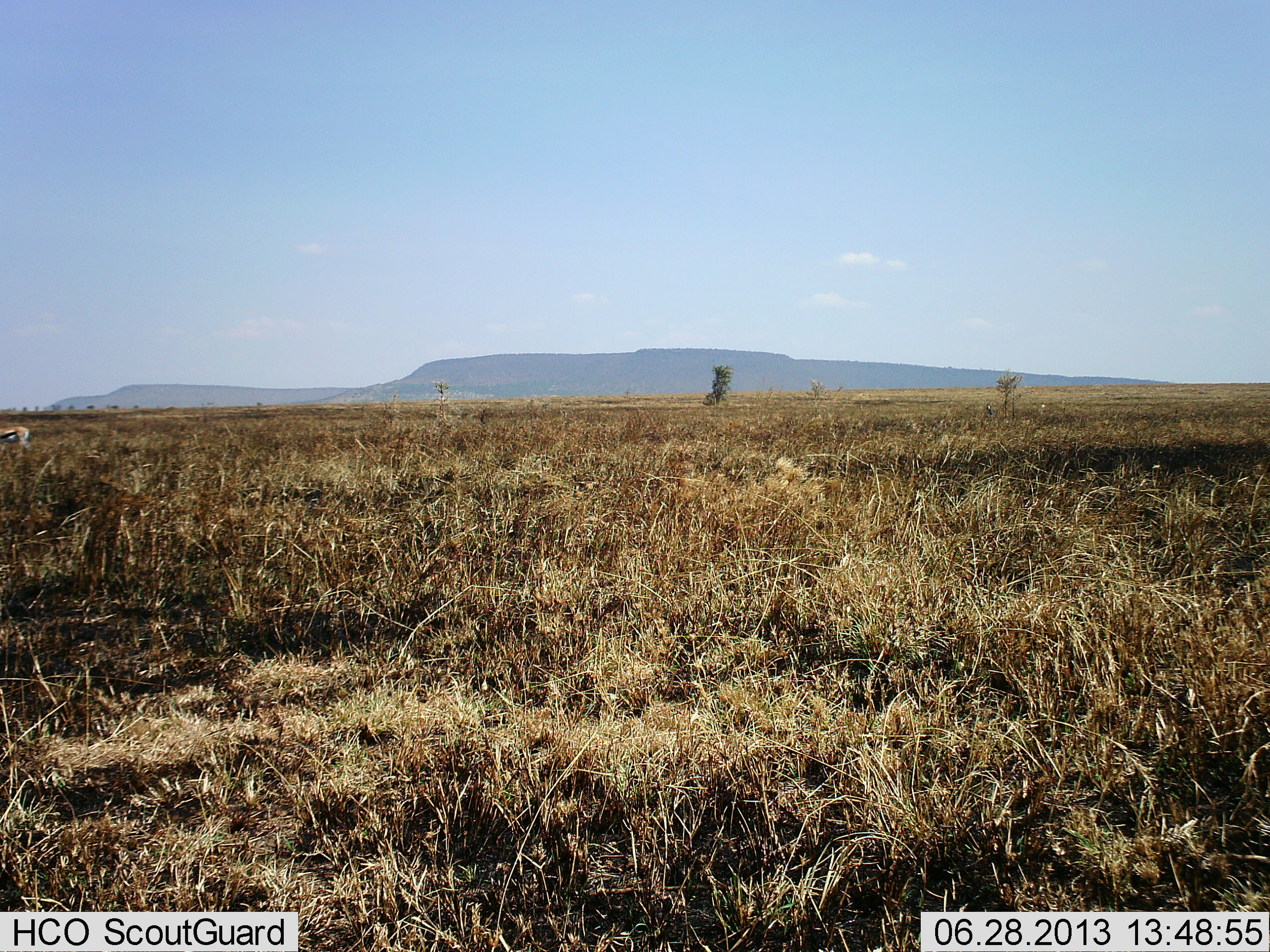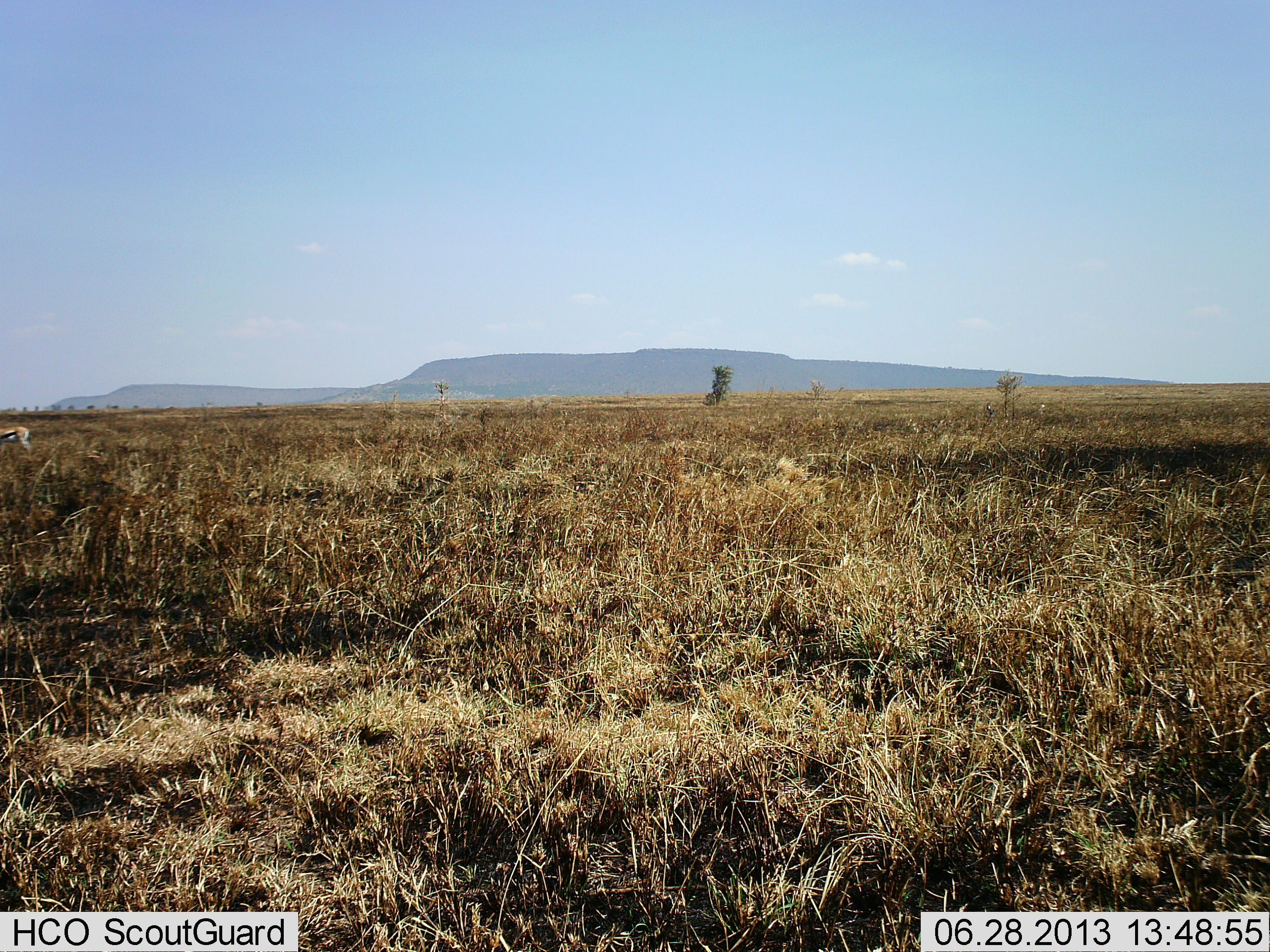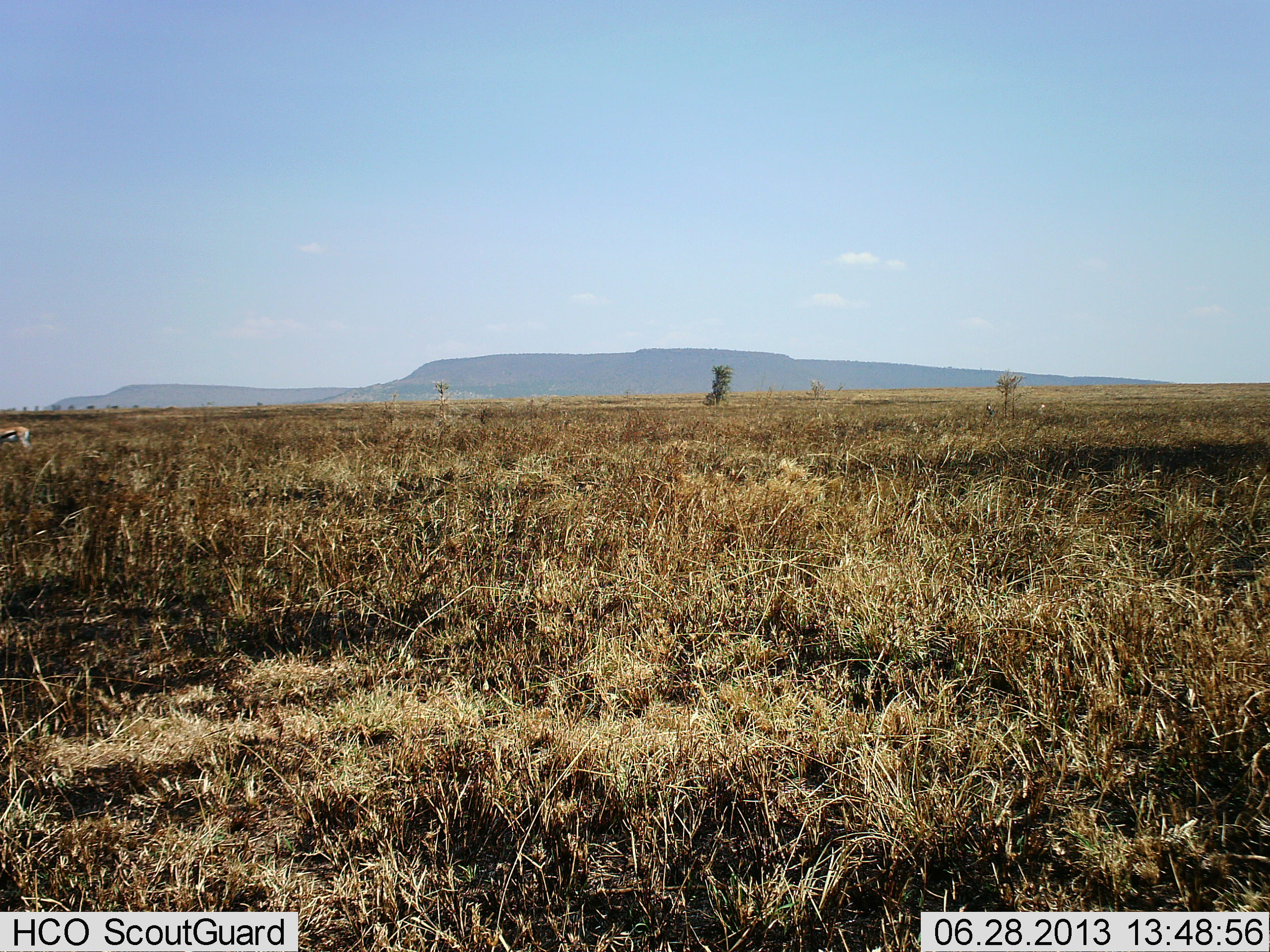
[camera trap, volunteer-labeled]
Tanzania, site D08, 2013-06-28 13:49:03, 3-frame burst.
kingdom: Animalia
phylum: Chordata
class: Mammalia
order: Artiodactyla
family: Bovidae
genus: Eudorcas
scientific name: Eudorcas thomsonii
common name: thomson's gazelle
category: gazellethomsons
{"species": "gazellethomsons (thomson's gazelle) (Eudorcas thomsonii)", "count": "1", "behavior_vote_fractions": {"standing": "90%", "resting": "0%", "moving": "0%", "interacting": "0%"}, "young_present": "0%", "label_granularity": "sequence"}